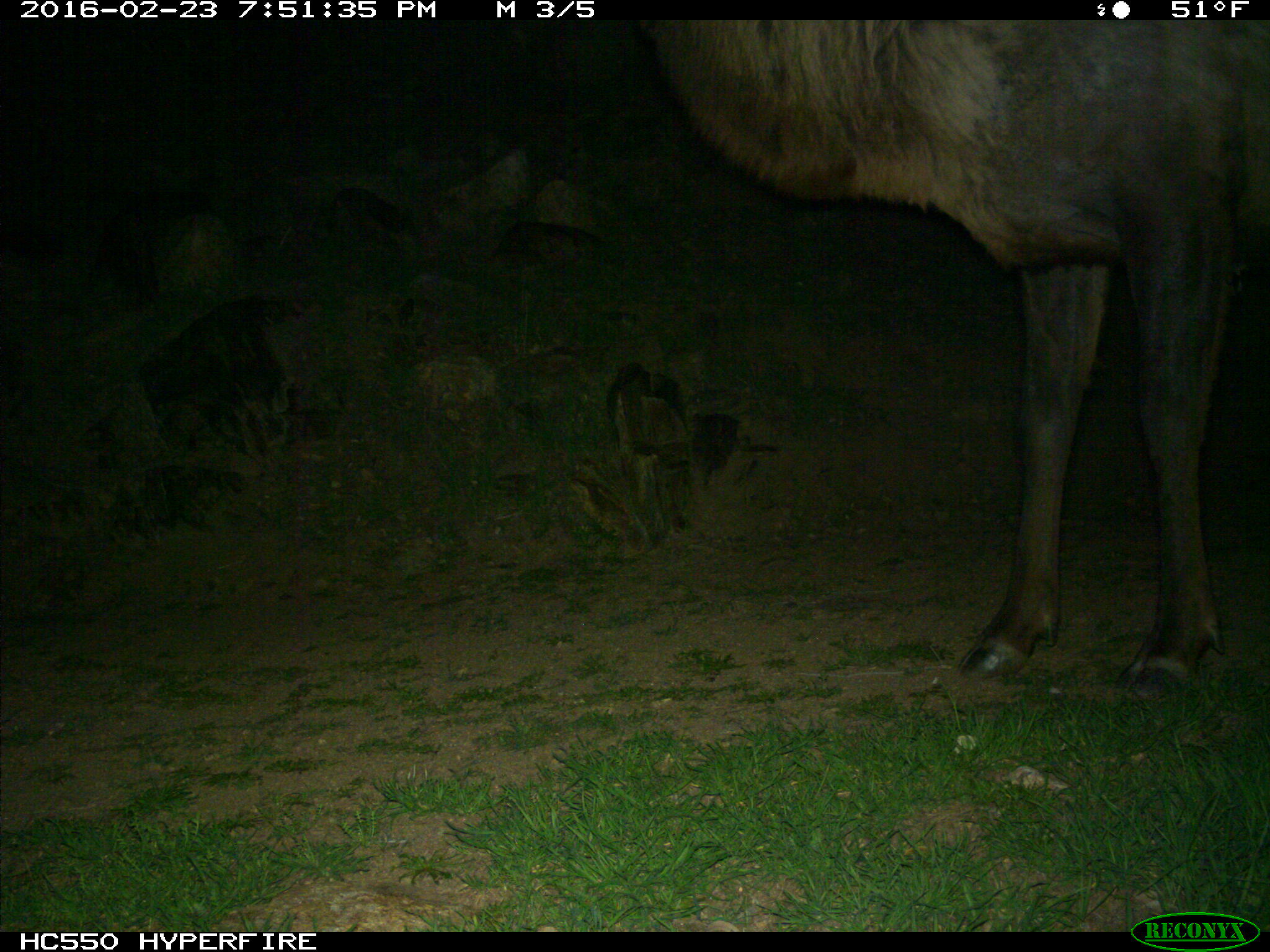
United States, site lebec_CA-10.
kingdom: Animalia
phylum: Chordata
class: Mammalia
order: Artiodactyla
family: Cervidae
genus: Cervus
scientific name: Cervus canadensis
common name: elk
Cervus canadensis (elk).